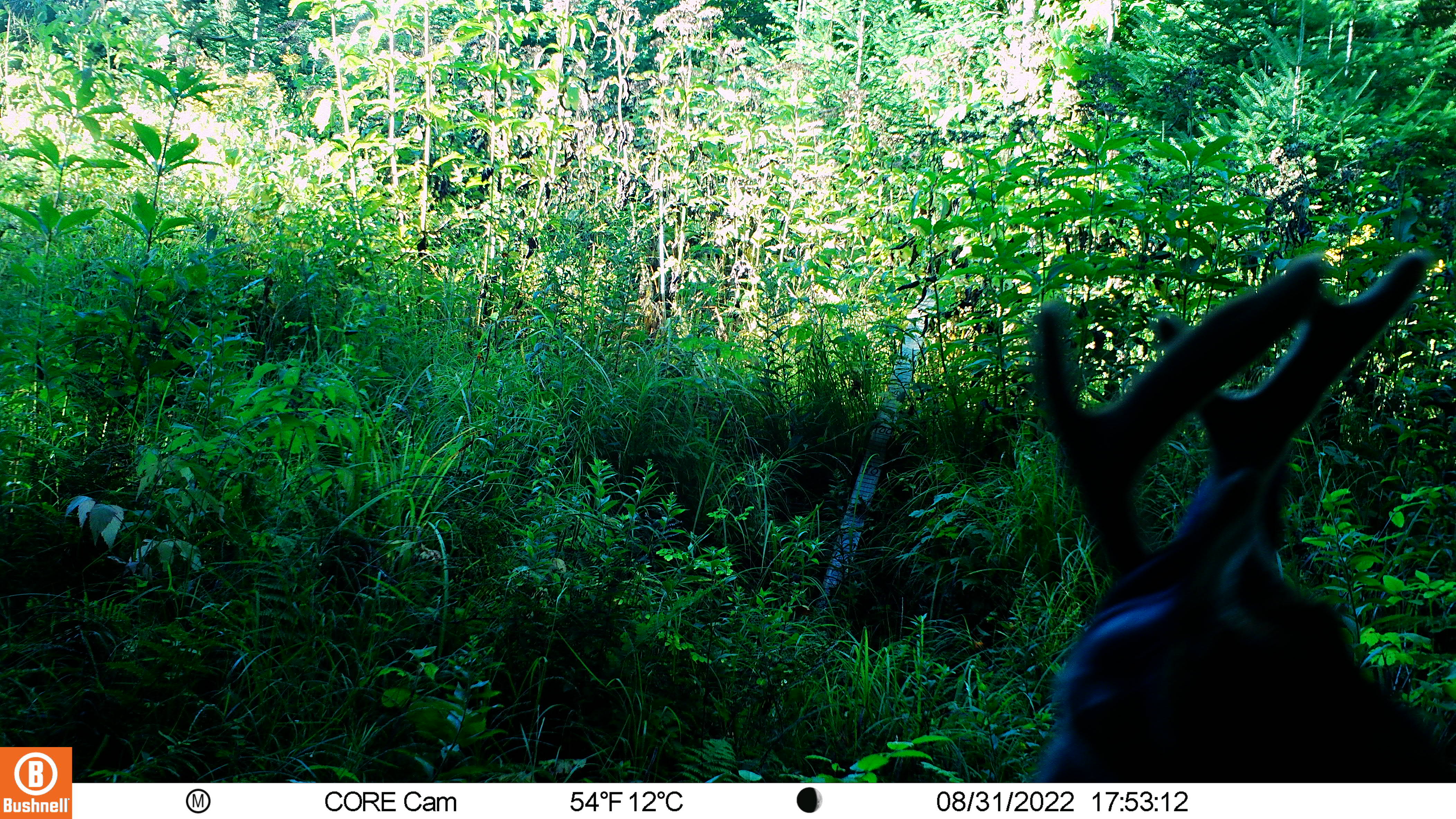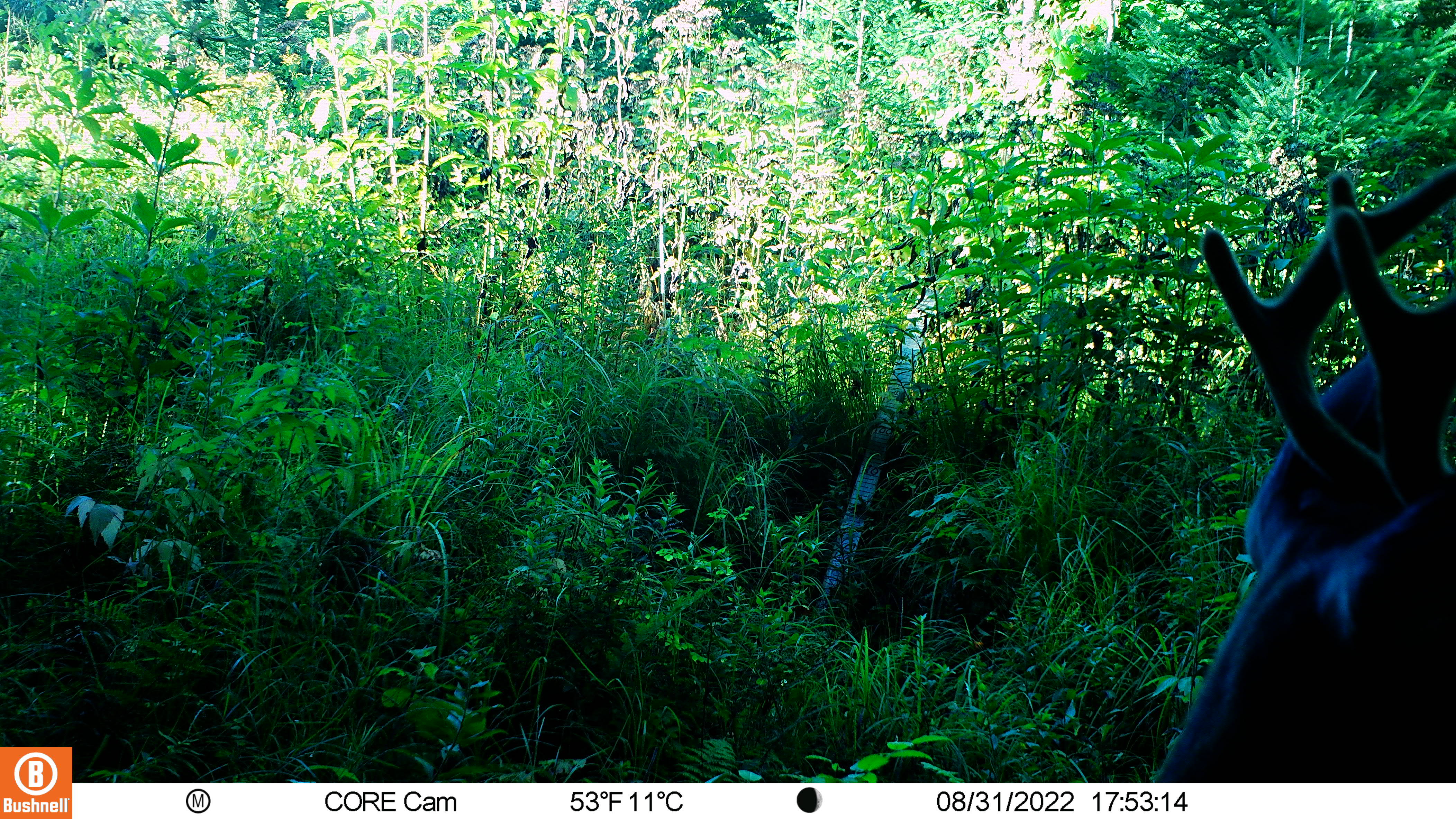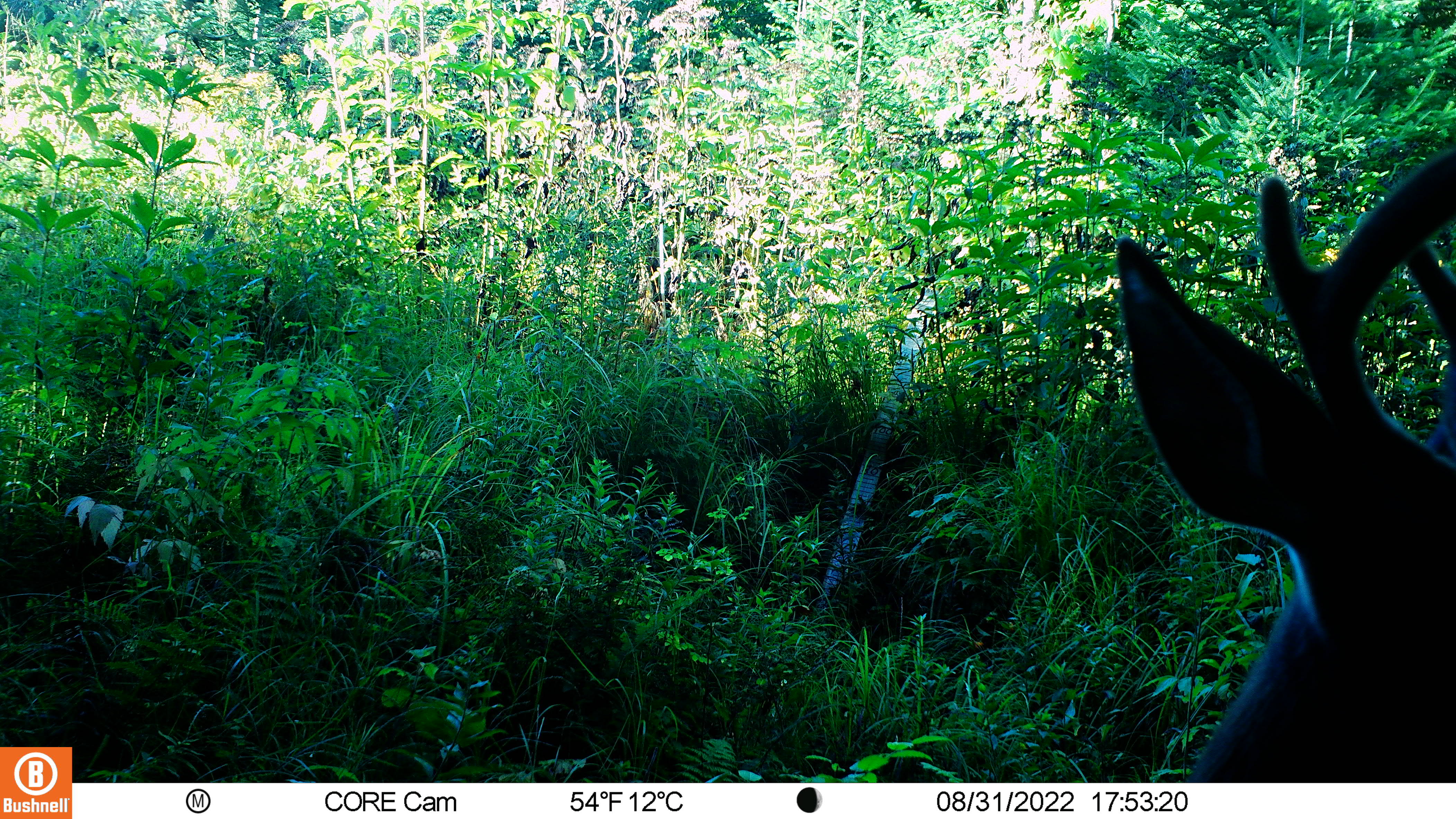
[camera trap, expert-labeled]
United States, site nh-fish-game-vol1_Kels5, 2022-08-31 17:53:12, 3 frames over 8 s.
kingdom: Animalia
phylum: Chordata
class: Mammalia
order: Artiodactyla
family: Cervidae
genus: Odocoileus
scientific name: Odocoileus virginianus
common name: white-tailed deer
White-tailed deer (Odocoileus virginianus).